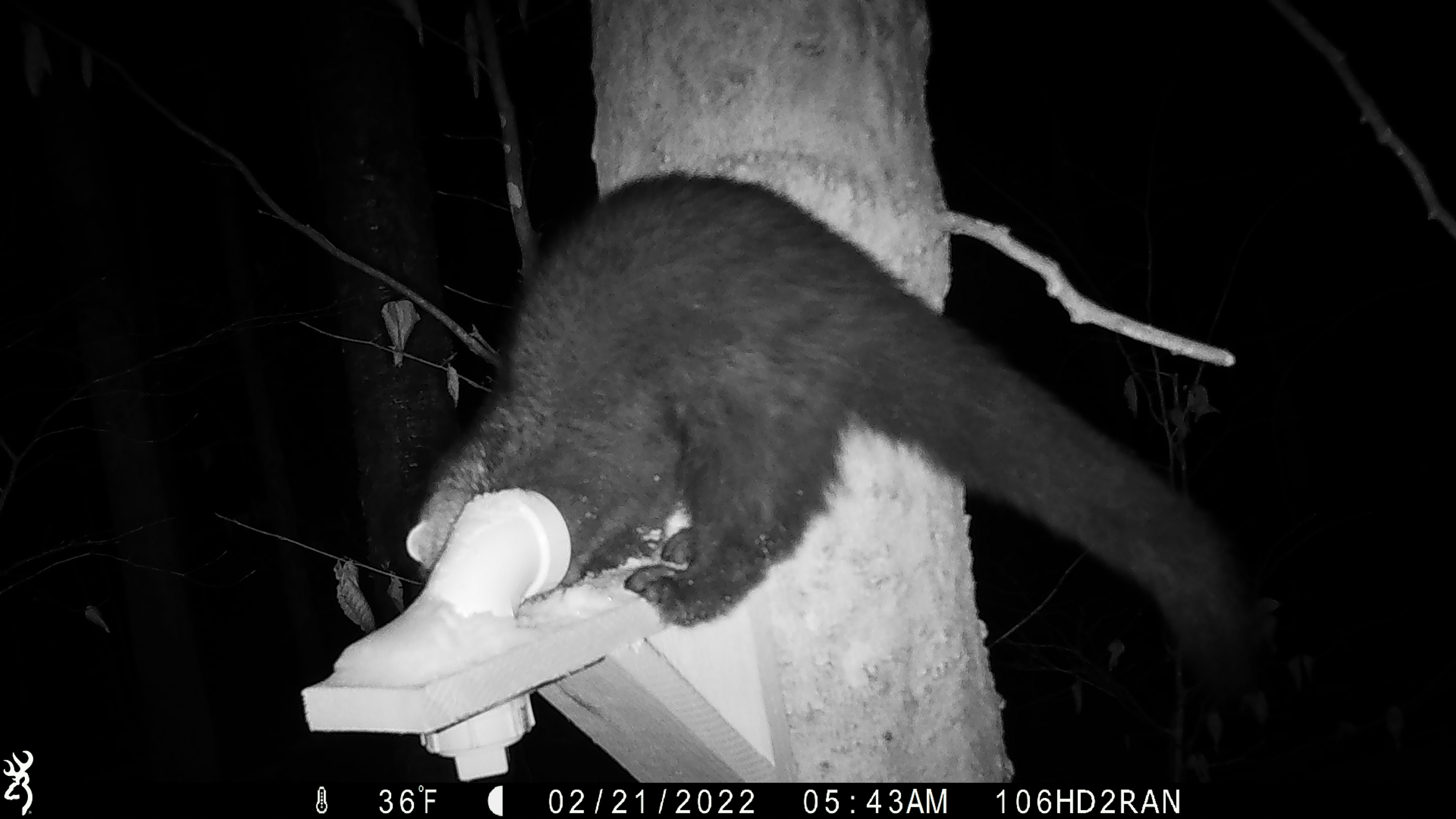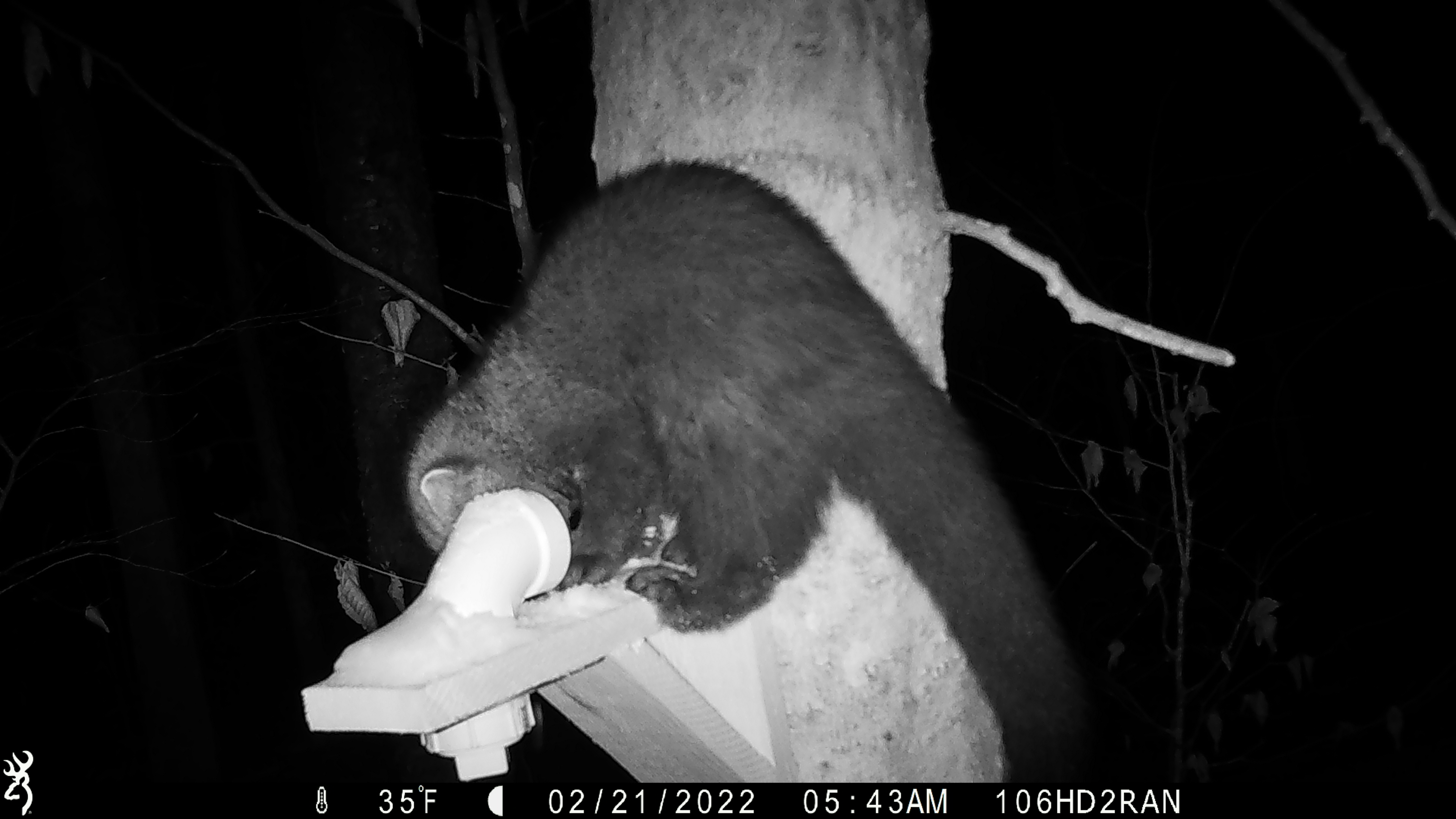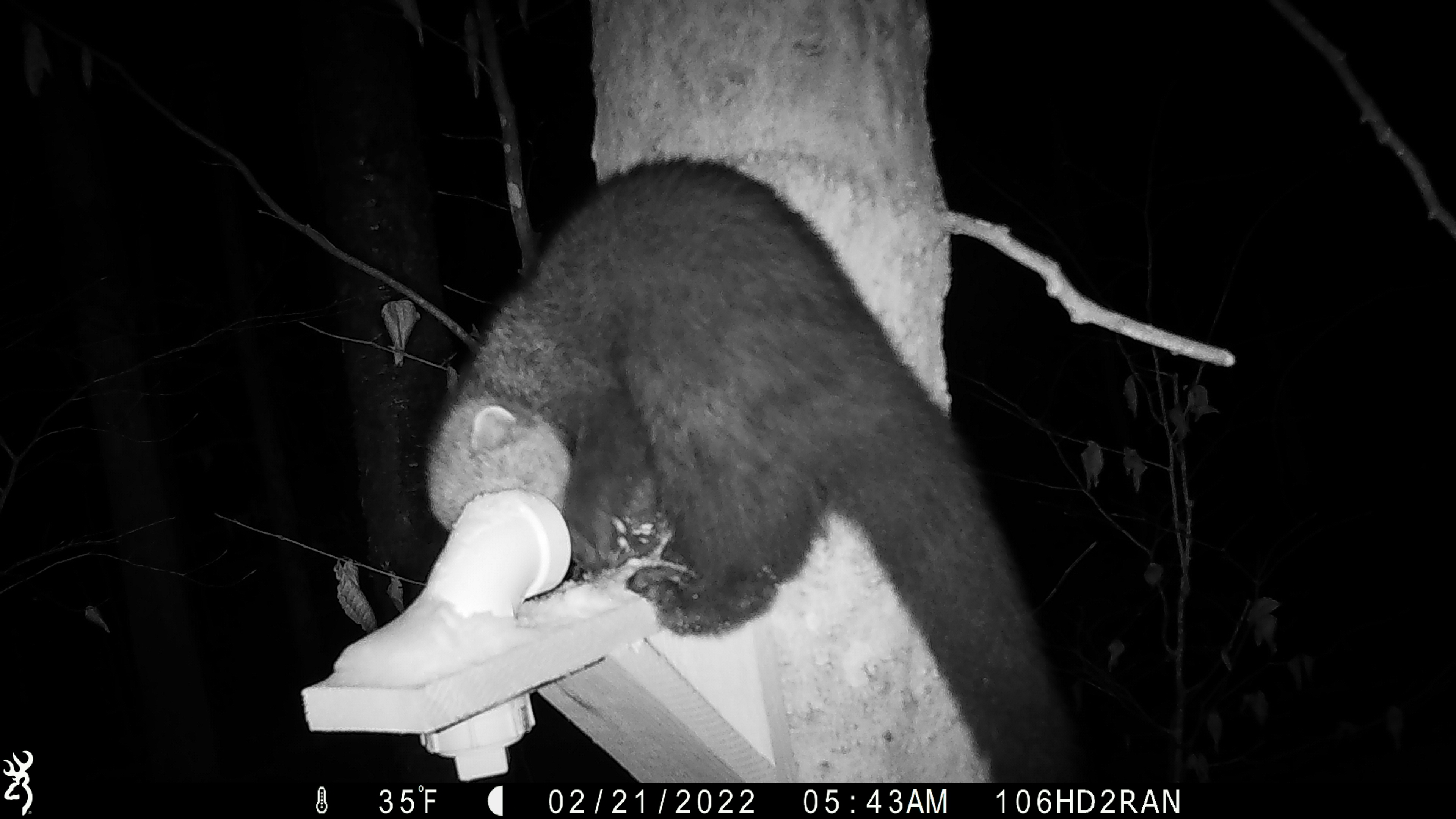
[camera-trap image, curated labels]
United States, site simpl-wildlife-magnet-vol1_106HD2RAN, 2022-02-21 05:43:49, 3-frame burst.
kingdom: Animalia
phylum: Chordata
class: Mammalia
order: Carnivora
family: Mustelidae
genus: Pekania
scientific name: Pekania pennanti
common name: fisher